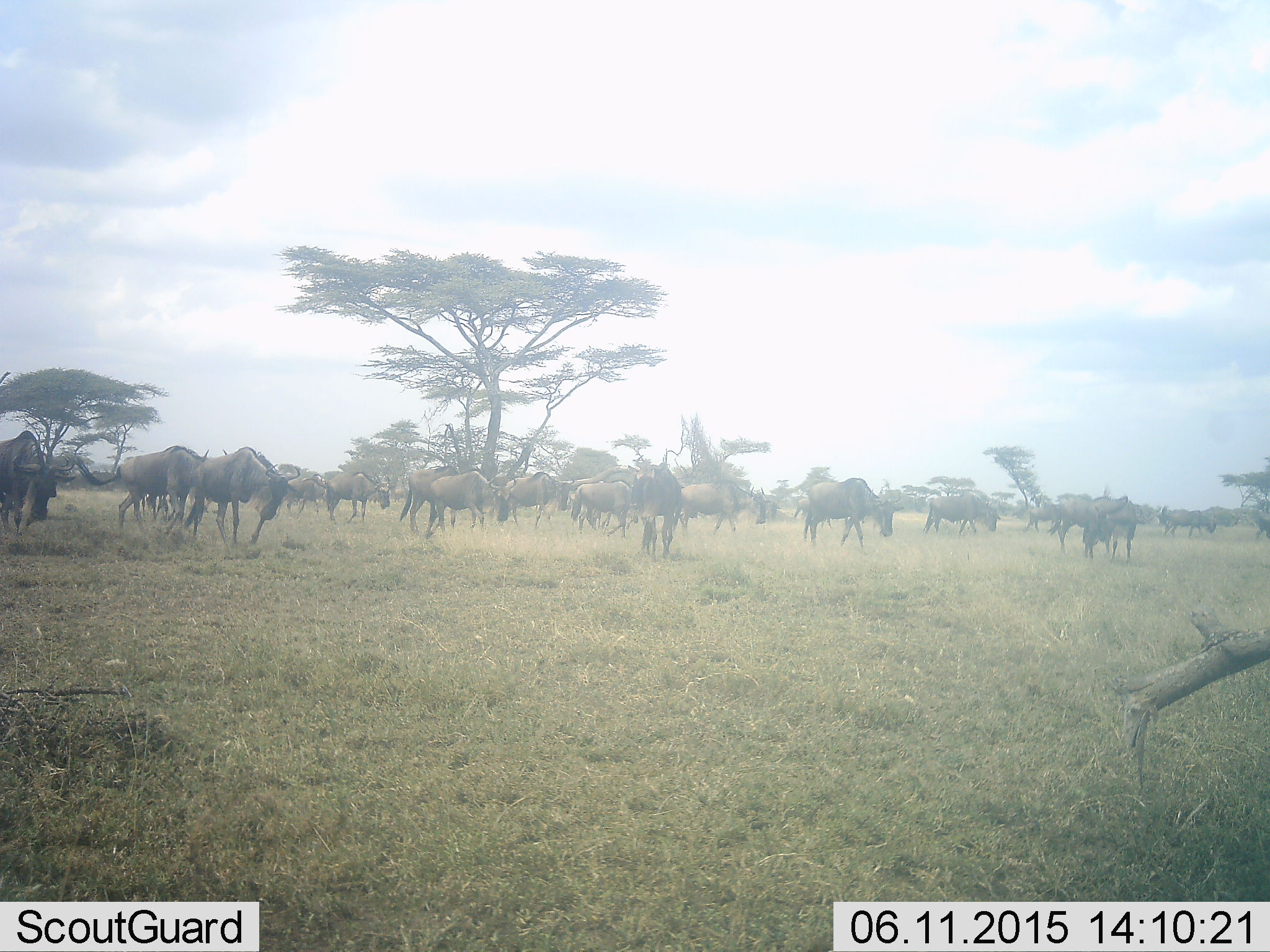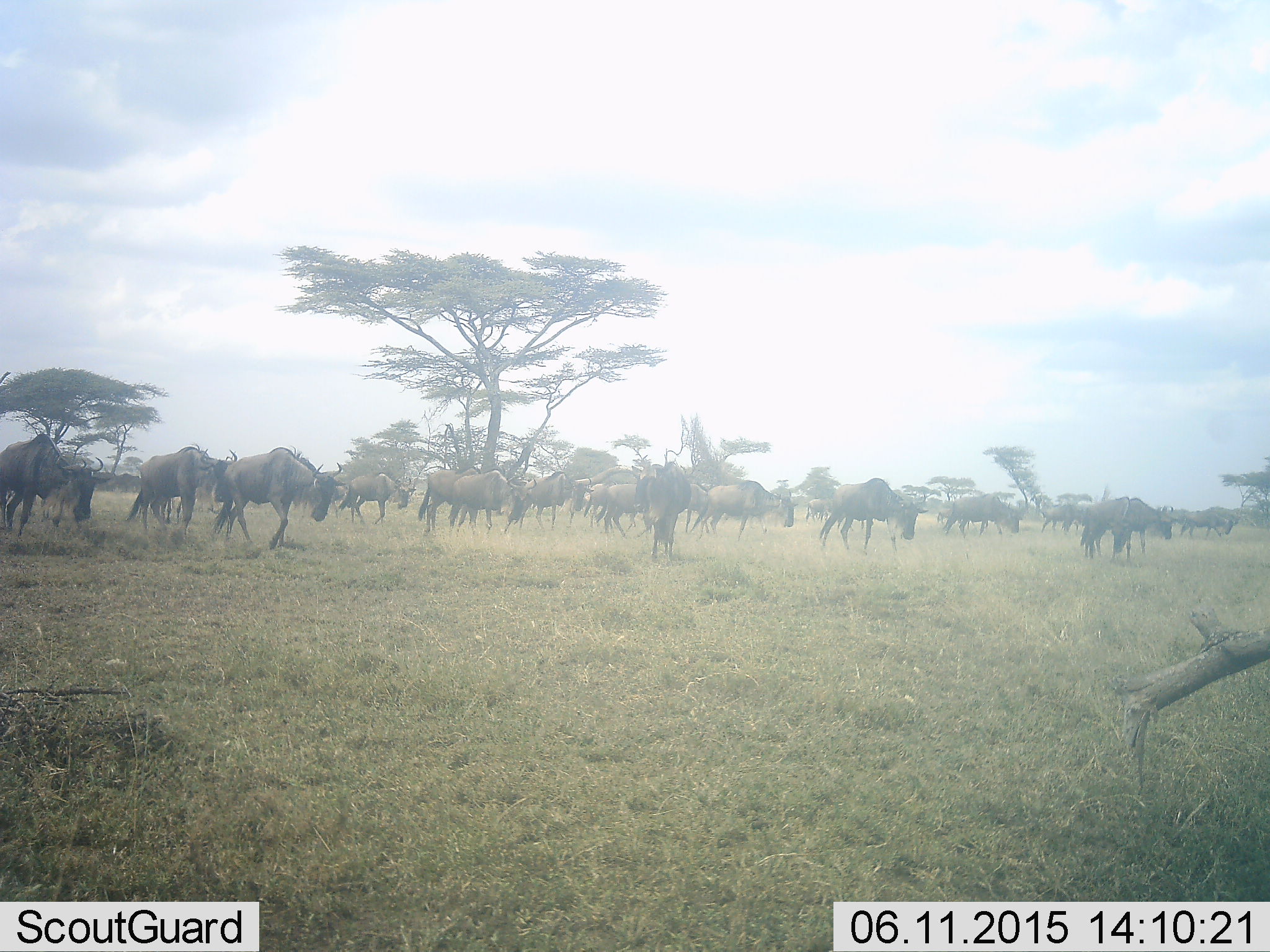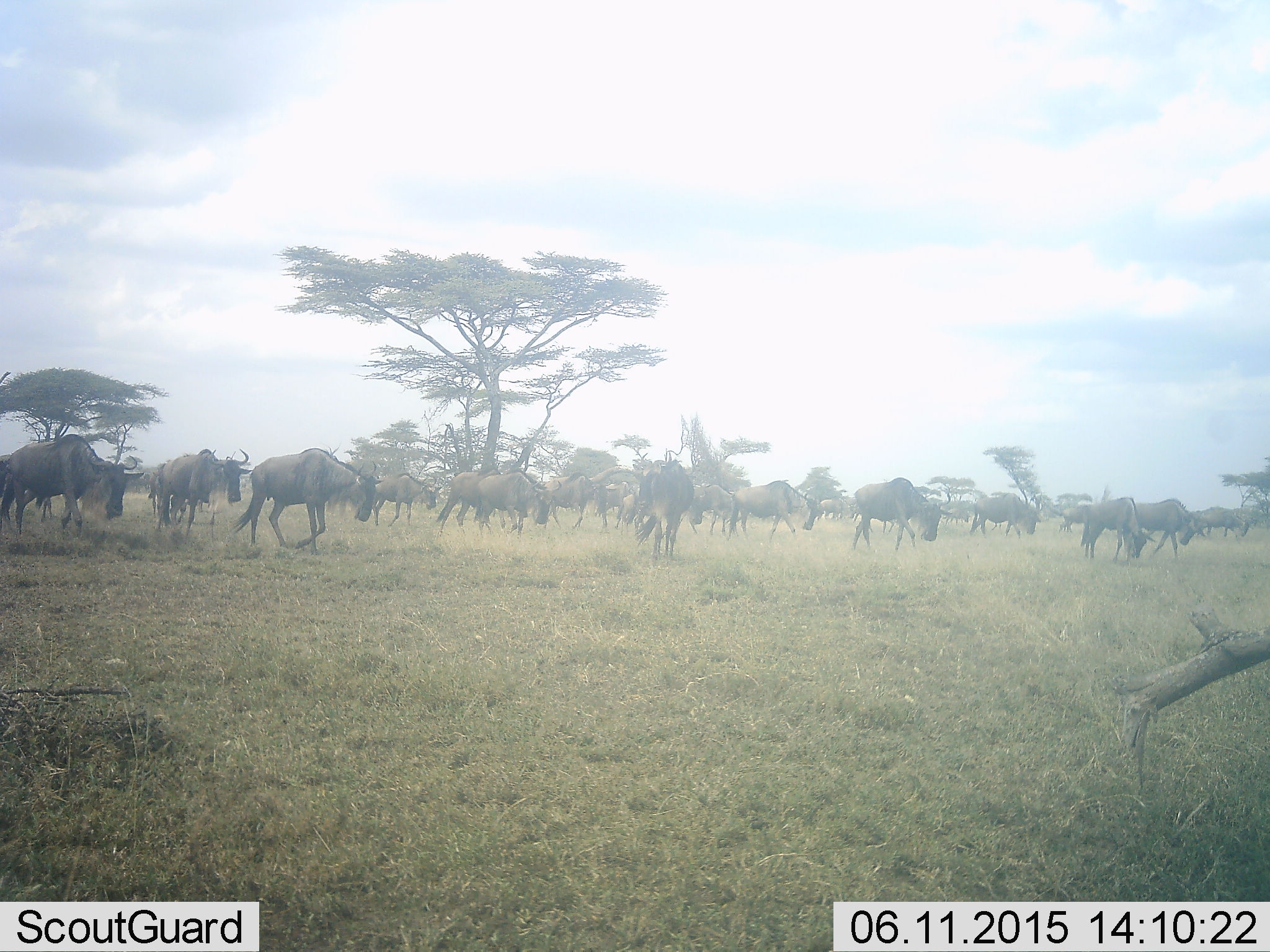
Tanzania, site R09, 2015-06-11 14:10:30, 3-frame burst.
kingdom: Animalia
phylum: Chordata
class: Mammalia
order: Artiodactyla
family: Bovidae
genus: Connochaetes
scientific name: Connochaetes taurinus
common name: blue wildebeest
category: wildebeest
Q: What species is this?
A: Wildebeest (blue wildebeest) (Connochaetes taurinus).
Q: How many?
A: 11-50.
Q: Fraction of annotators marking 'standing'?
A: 0%.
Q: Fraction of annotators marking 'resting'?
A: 0%.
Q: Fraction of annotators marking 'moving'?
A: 100%.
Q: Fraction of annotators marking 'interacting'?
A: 0%.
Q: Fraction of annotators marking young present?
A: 0%.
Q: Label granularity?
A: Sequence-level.